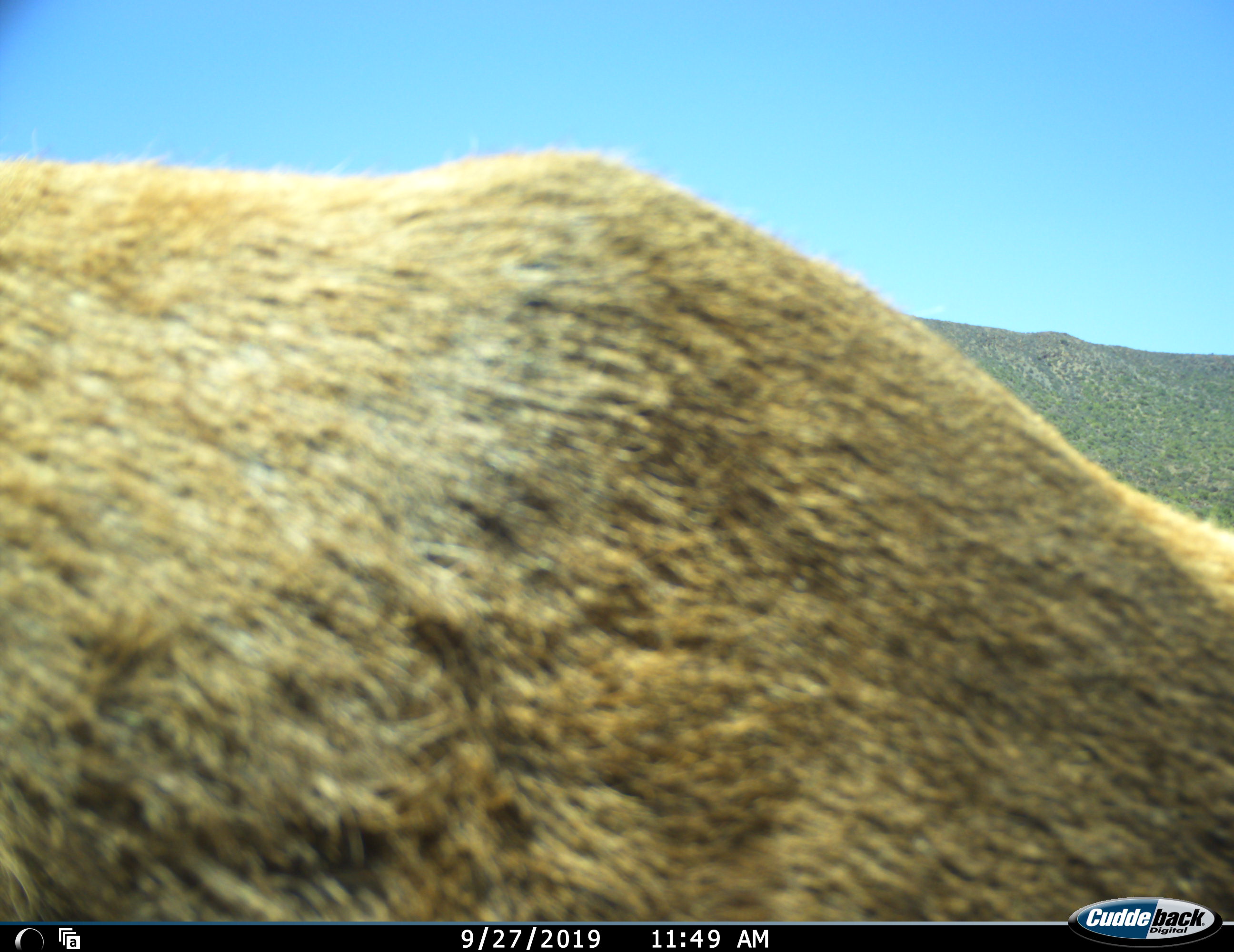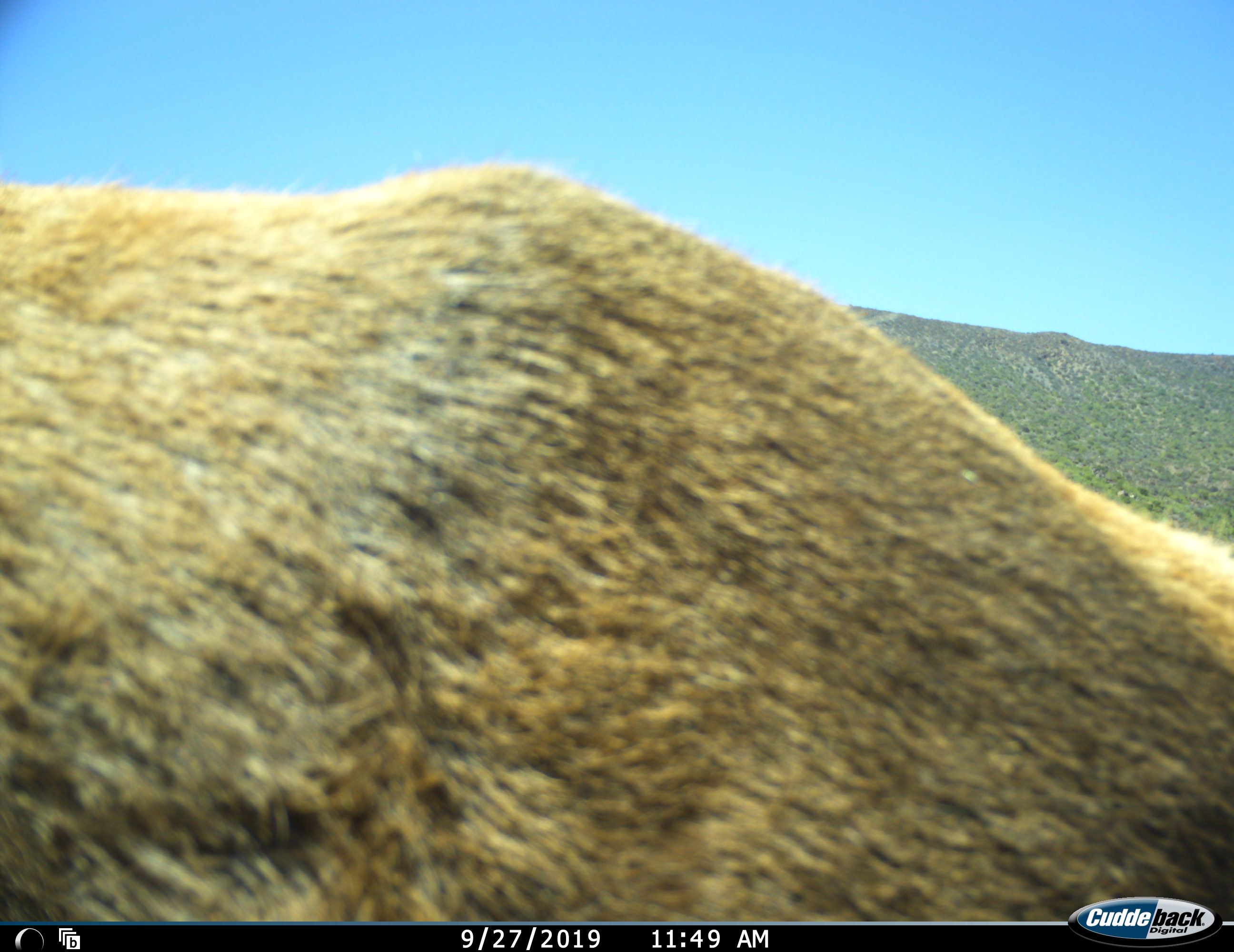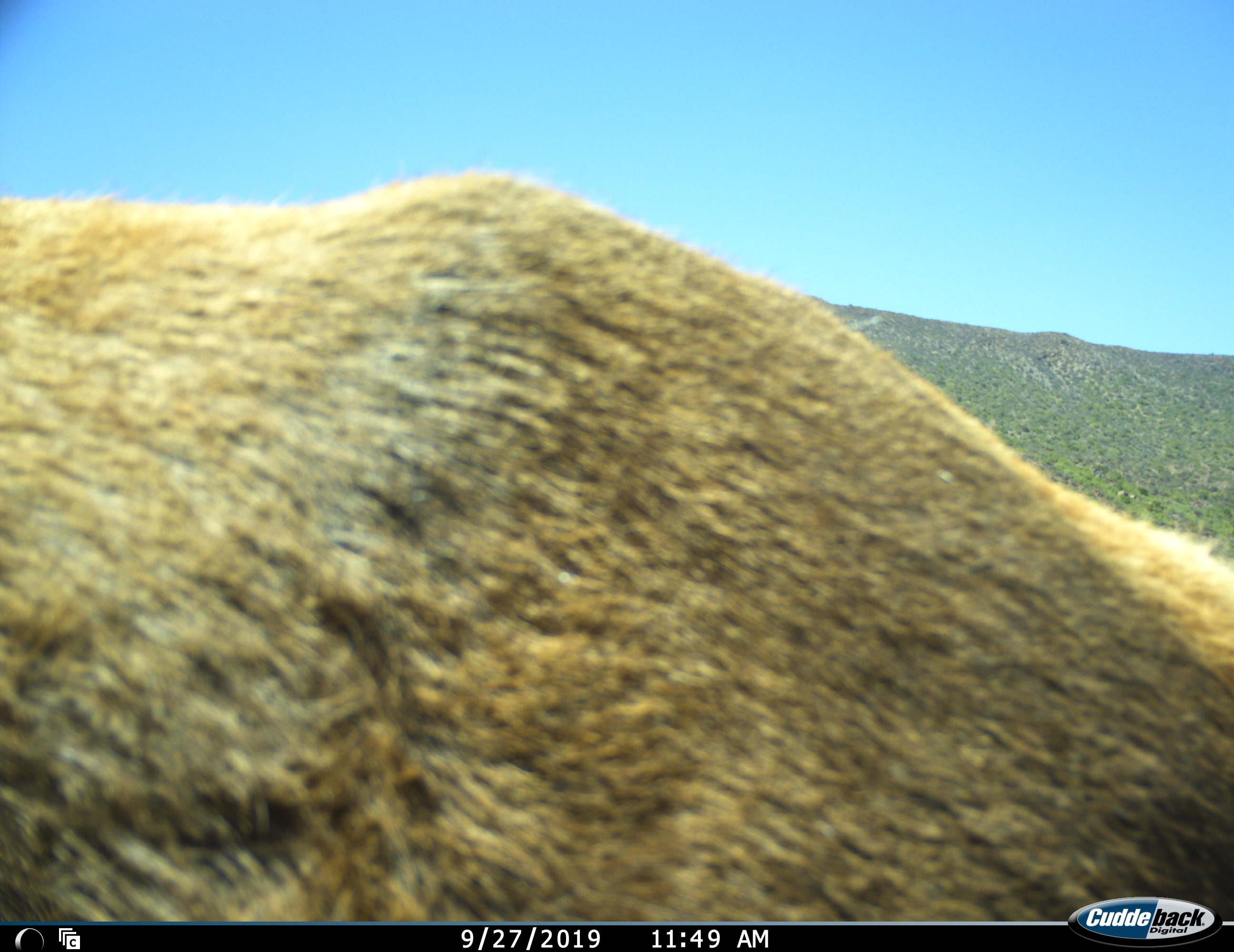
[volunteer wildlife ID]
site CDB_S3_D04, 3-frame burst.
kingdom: Animalia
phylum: Chordata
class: Mammalia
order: Artiodactyla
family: Bovidae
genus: Tragelaphus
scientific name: Tragelaphus oryx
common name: eland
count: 1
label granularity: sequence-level